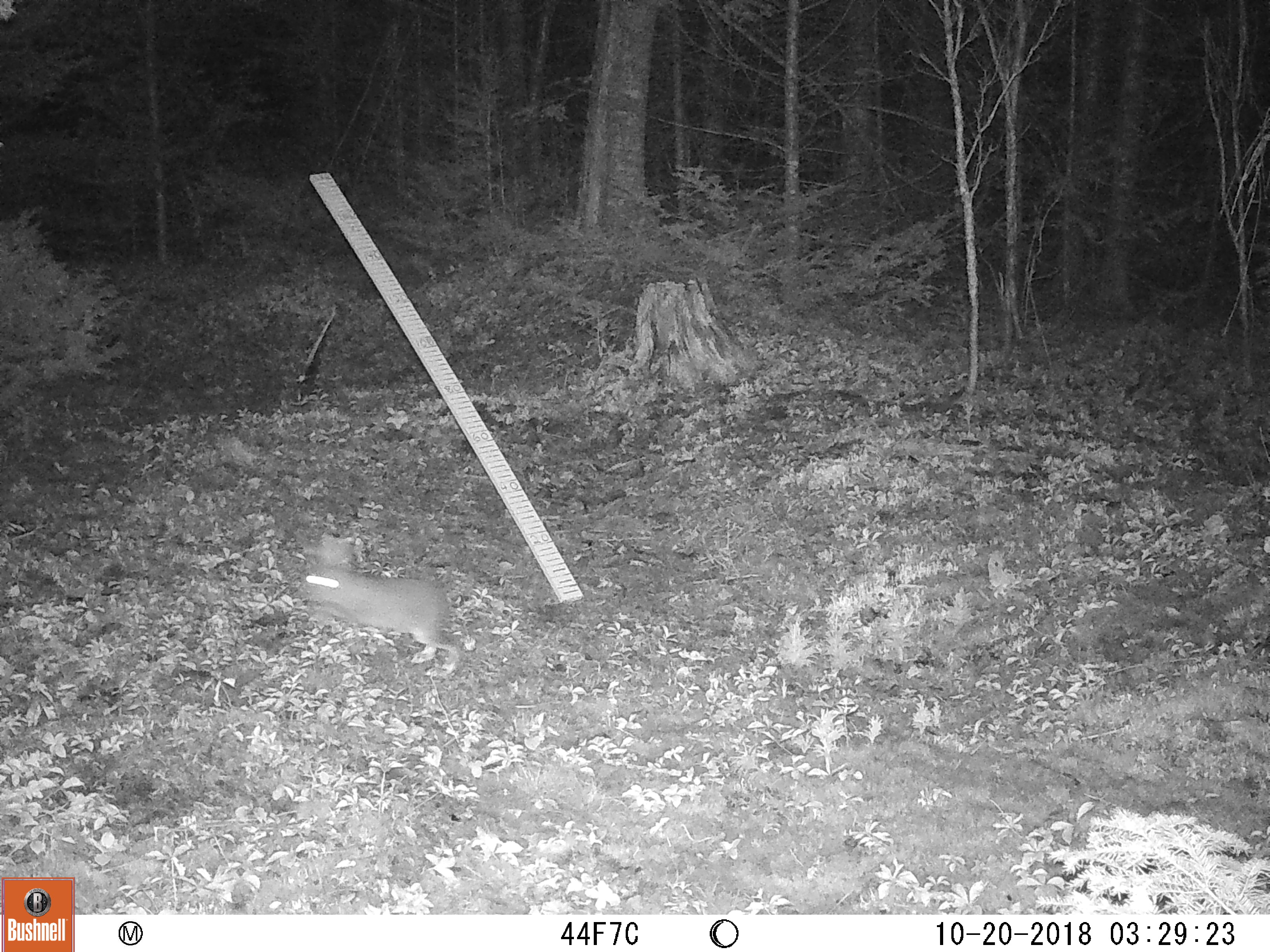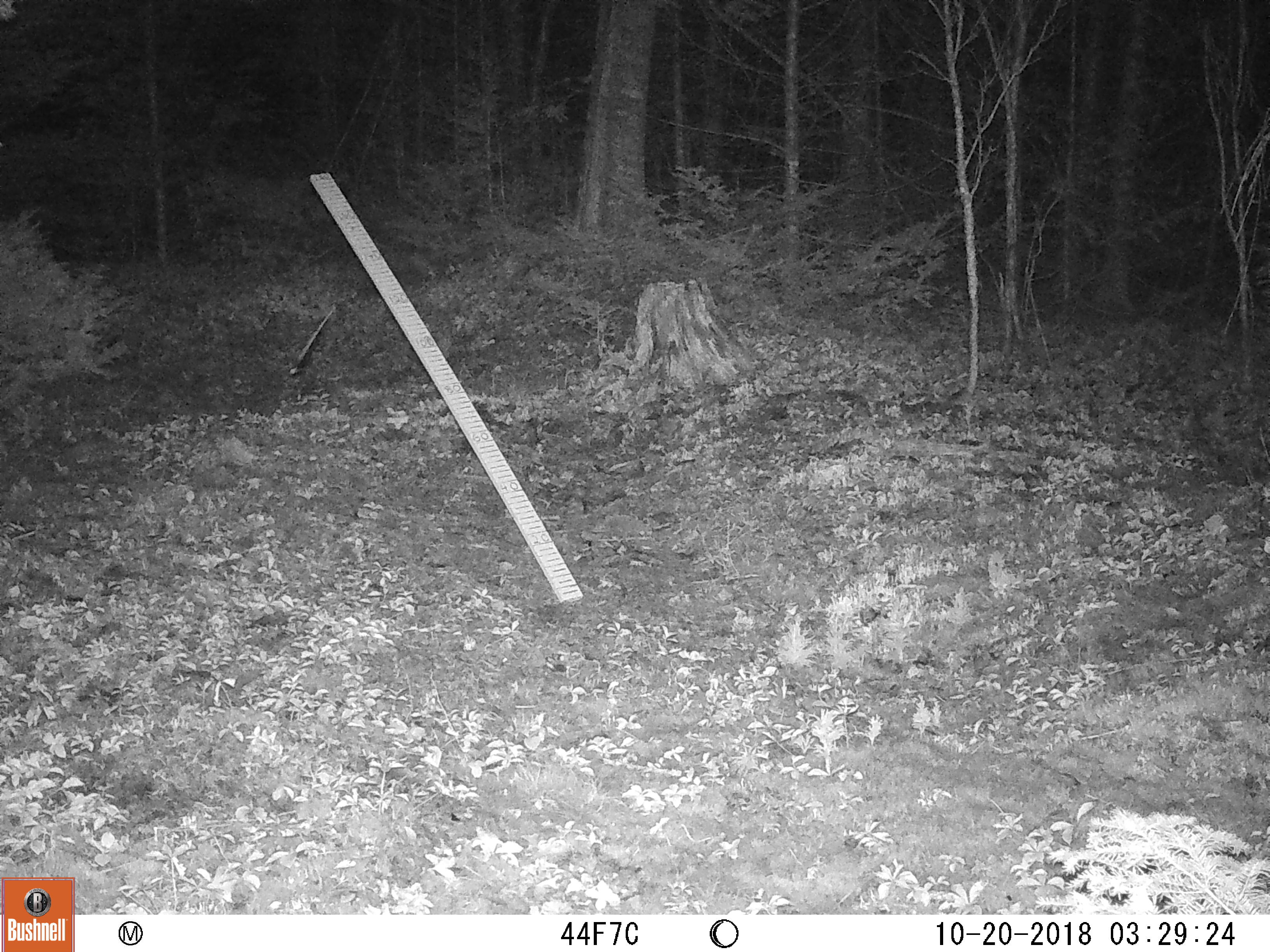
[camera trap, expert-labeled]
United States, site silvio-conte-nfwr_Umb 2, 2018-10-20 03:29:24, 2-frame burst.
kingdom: Animalia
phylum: Chordata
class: Mammalia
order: Lagomorpha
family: Leporidae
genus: Lepus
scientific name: Lepus americanus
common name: snowshoe hare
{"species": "snowshoe hare (Lepus americanus)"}